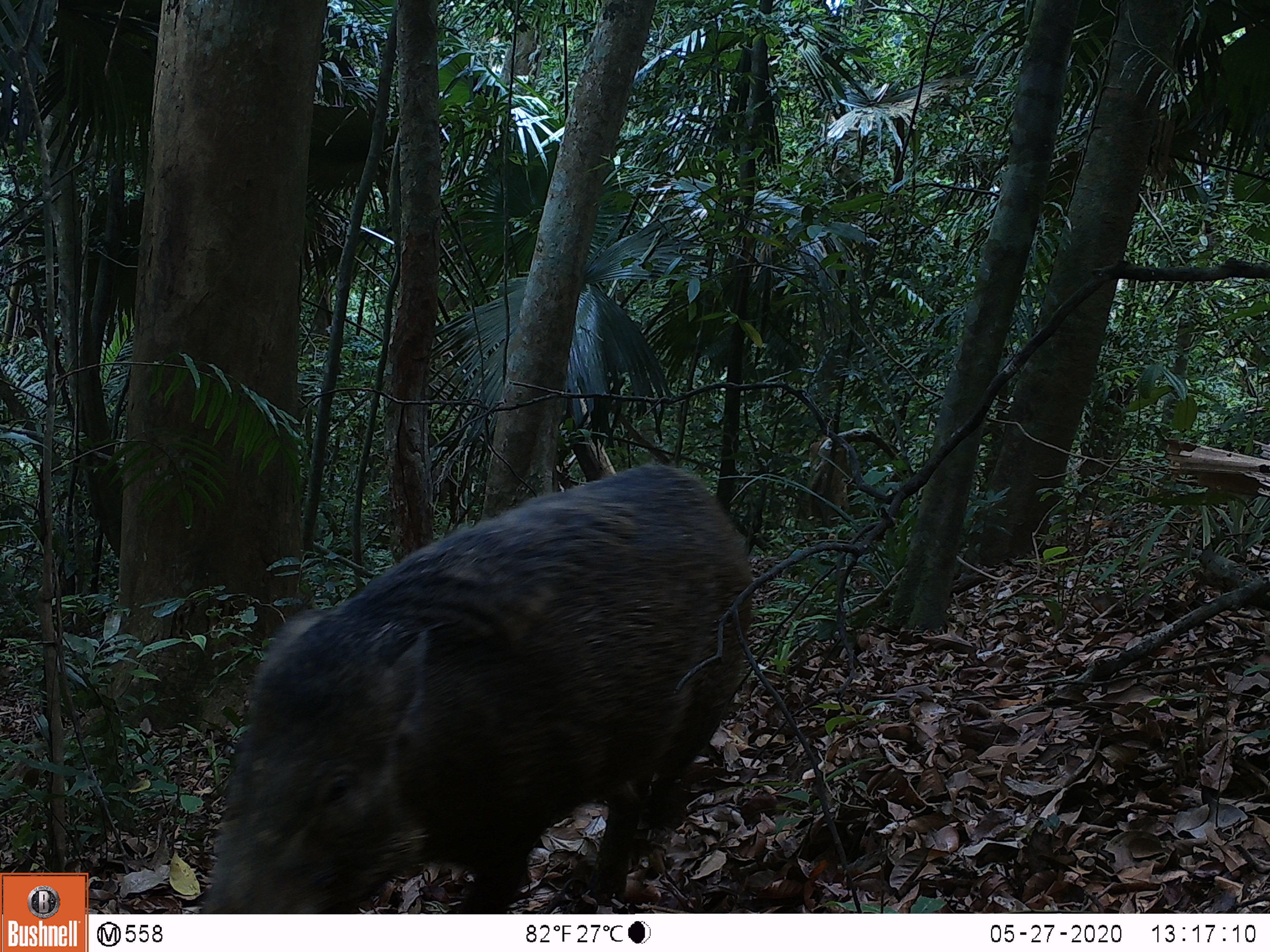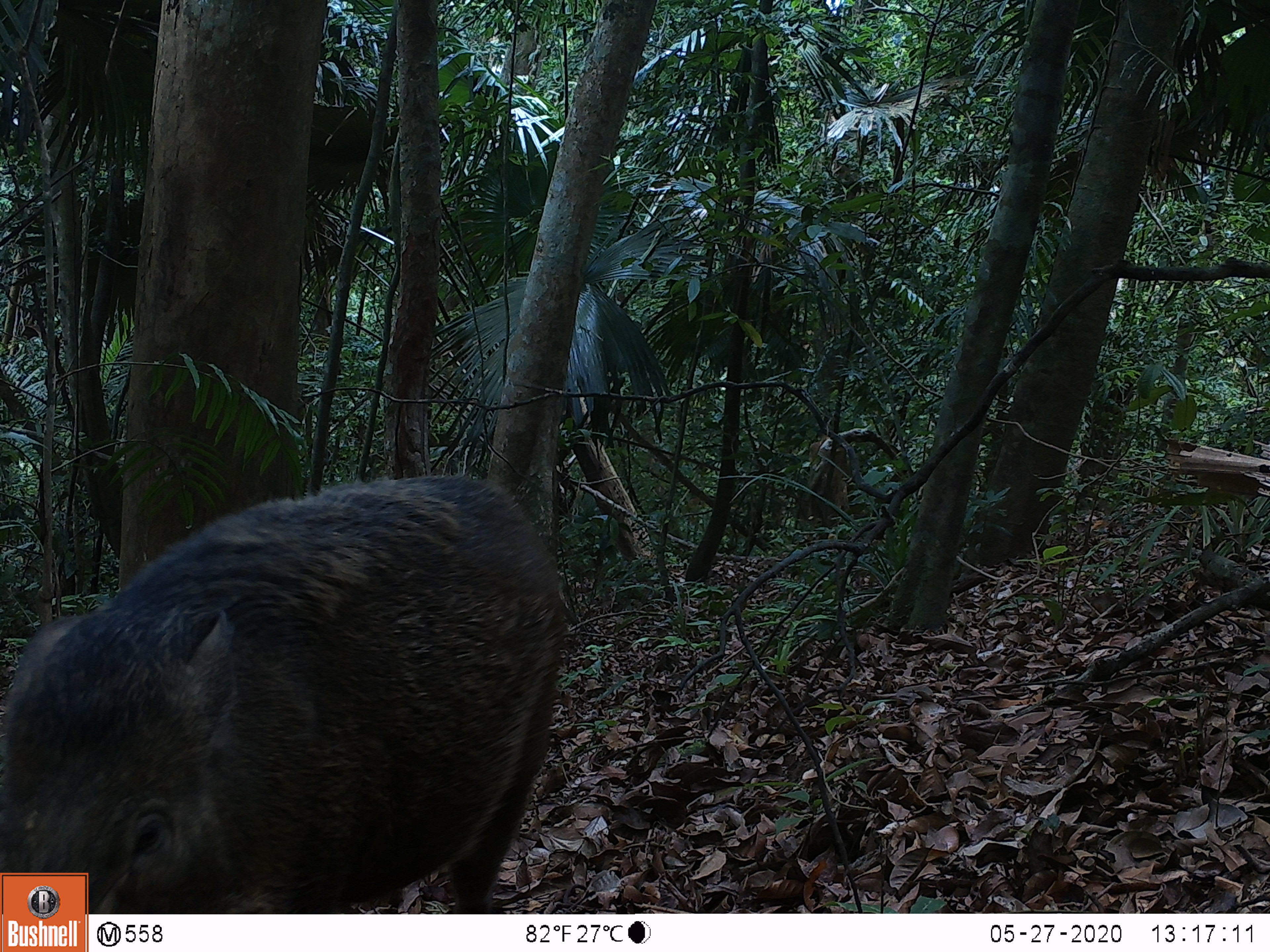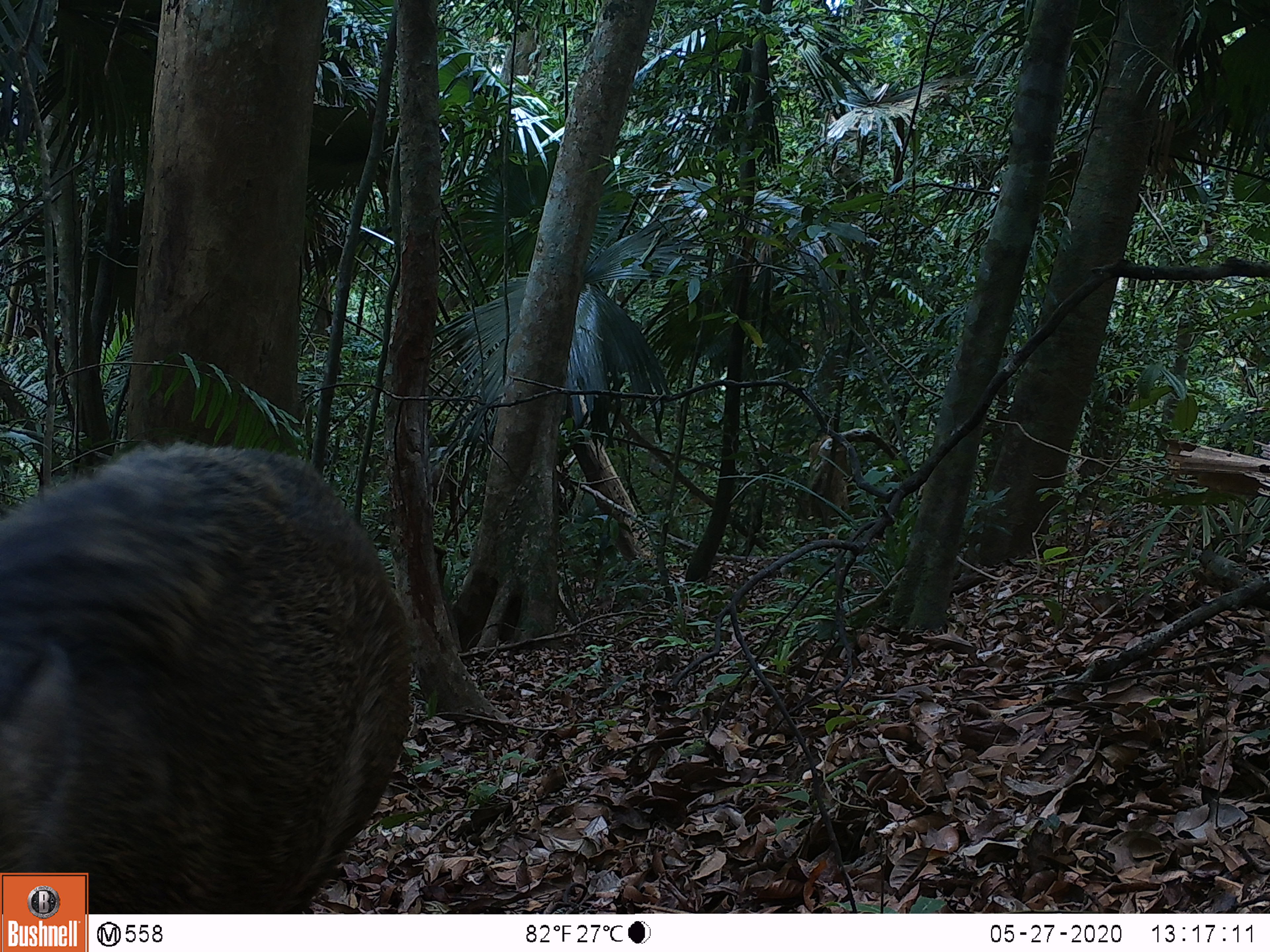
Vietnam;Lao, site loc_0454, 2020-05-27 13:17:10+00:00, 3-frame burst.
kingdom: Animalia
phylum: Chordata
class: Mammalia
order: Artiodactyla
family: Suidae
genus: Sus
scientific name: Sus scrofa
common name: eurasian wild pig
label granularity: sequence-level